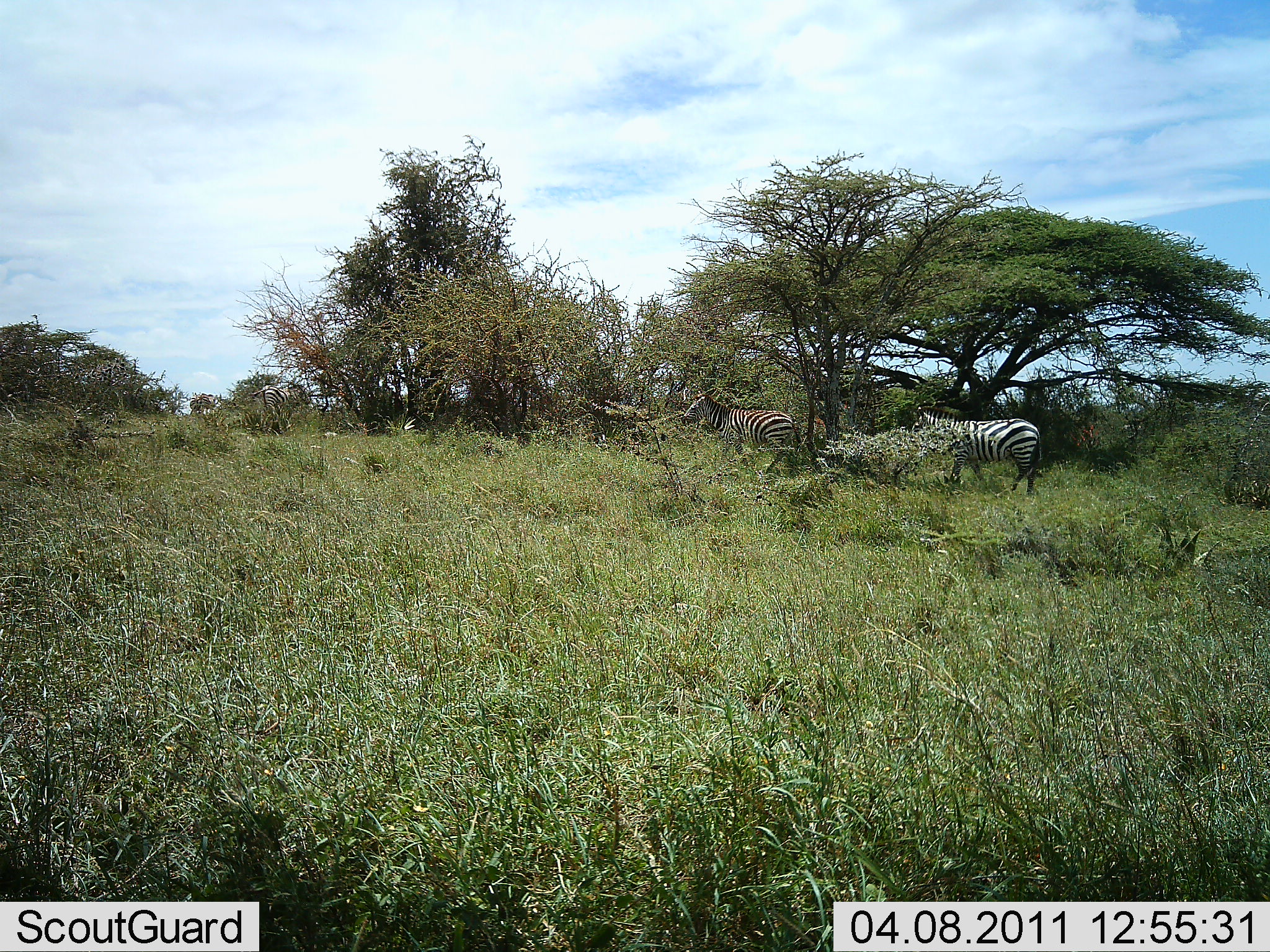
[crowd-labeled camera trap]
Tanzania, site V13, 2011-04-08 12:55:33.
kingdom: Animalia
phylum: Chordata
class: Mammalia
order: Perissodactyla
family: Equidae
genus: Equus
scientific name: Equus quagga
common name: plains zebra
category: zebra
Zebra (plains zebra) (Equus quagga), count 2. Behavior (volunteer vote fractions): standing 62%, resting 0%, moving 44%, interacting 0%. Young present (vote fraction): 0%. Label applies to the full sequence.